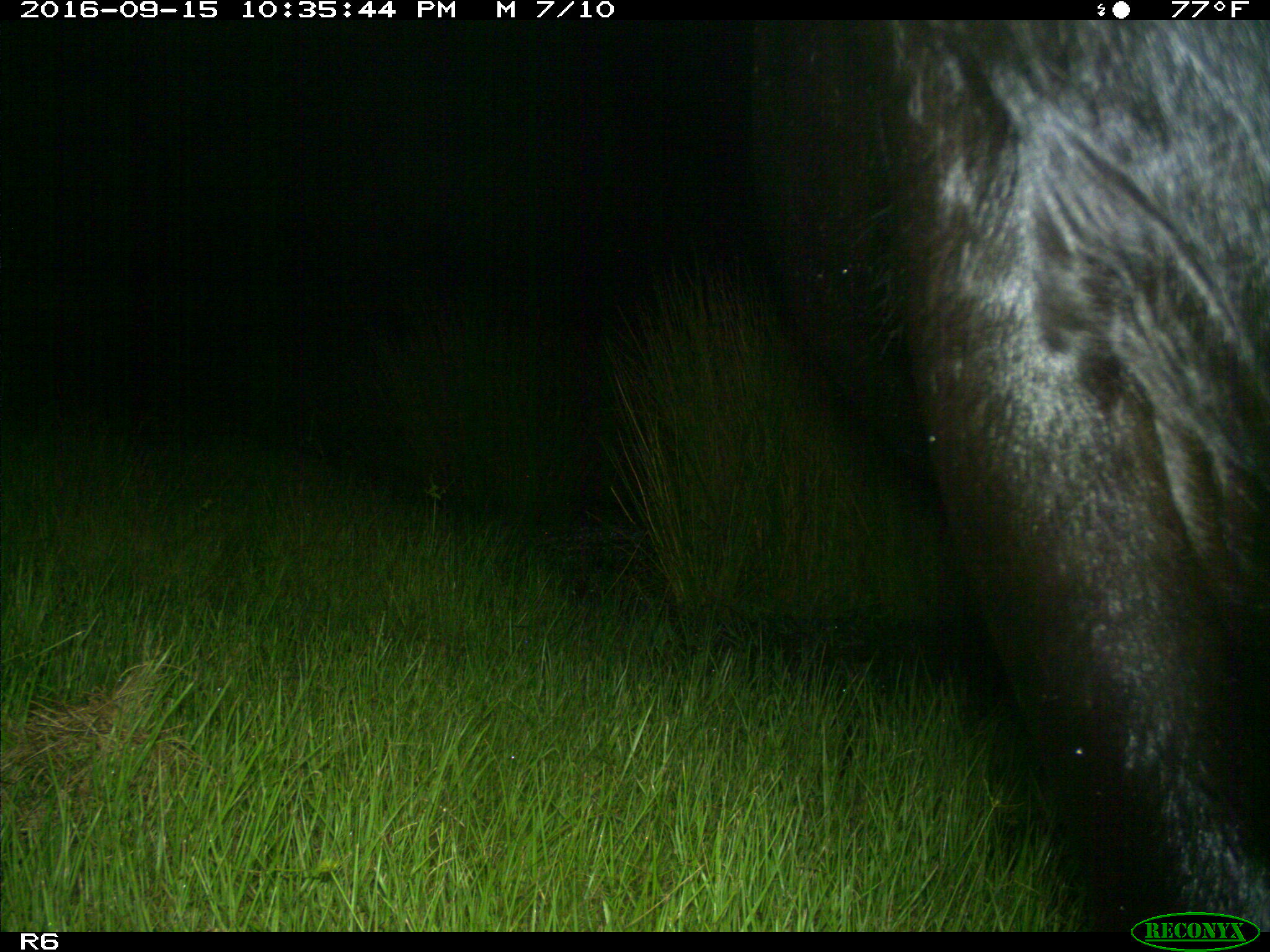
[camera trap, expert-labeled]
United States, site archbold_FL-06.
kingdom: Animalia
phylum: Chordata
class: Mammalia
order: Artiodactyla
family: Bovidae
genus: Bos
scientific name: Bos taurus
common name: domestic cow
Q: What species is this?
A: Bos taurus (domestic cow).